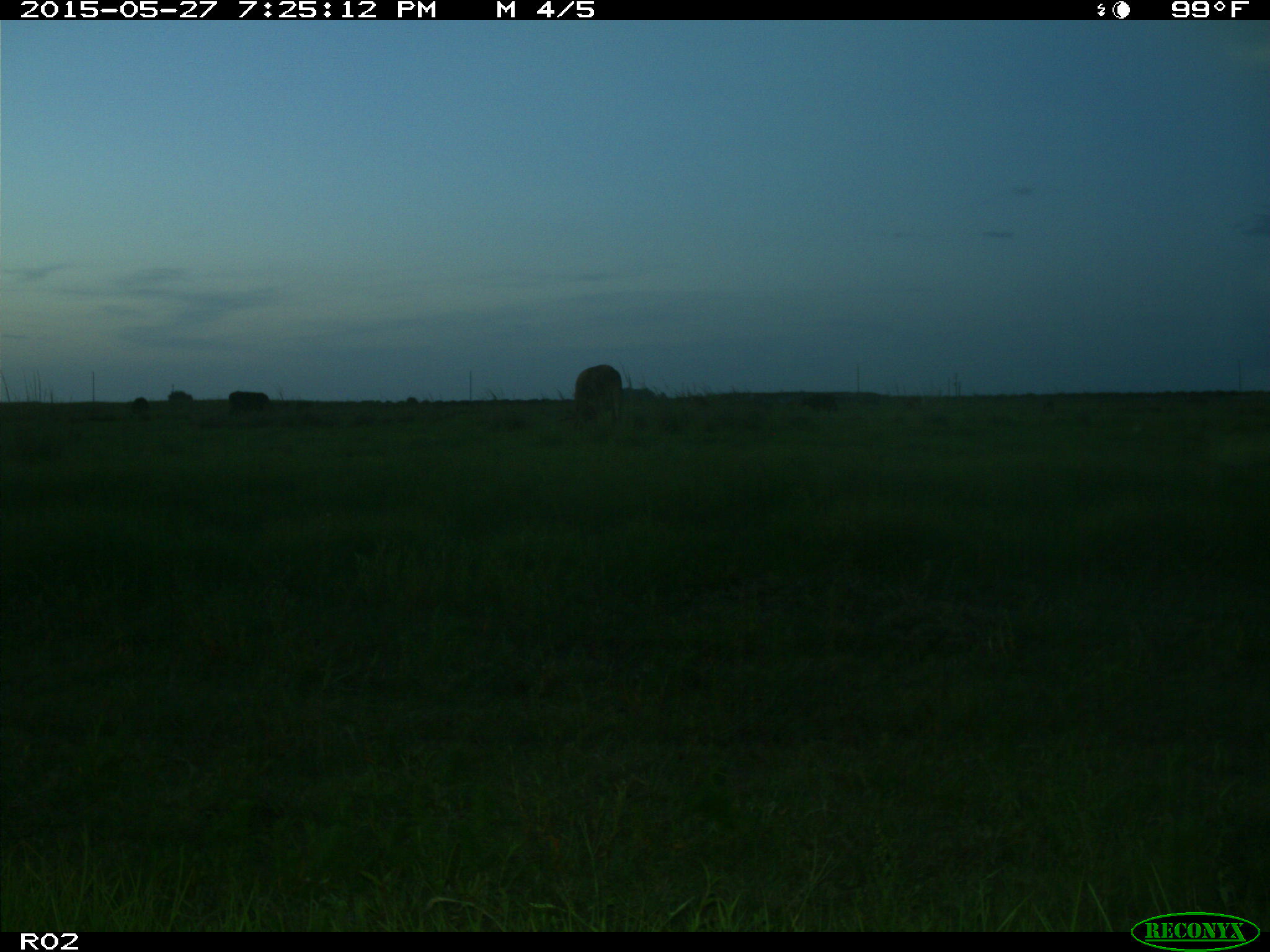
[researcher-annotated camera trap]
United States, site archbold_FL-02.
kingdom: Animalia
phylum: Chordata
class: Mammalia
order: Artiodactyla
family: Bovidae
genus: Bos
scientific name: Bos taurus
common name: domestic cow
Bos taurus (domestic cow).